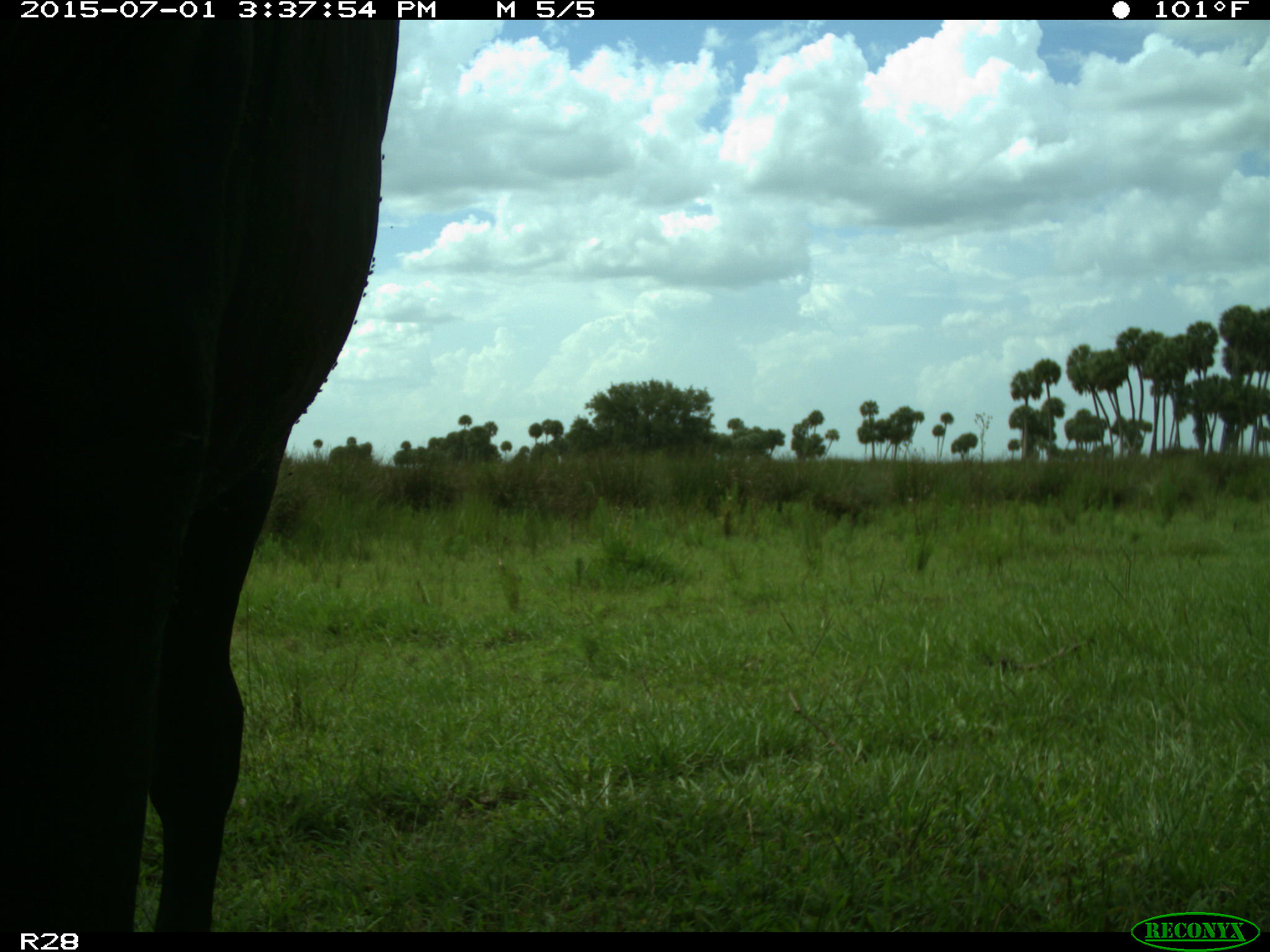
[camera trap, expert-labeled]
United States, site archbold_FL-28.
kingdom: Animalia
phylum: Chordata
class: Mammalia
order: Artiodactyla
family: Bovidae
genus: Bos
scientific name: Bos taurus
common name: domestic cow